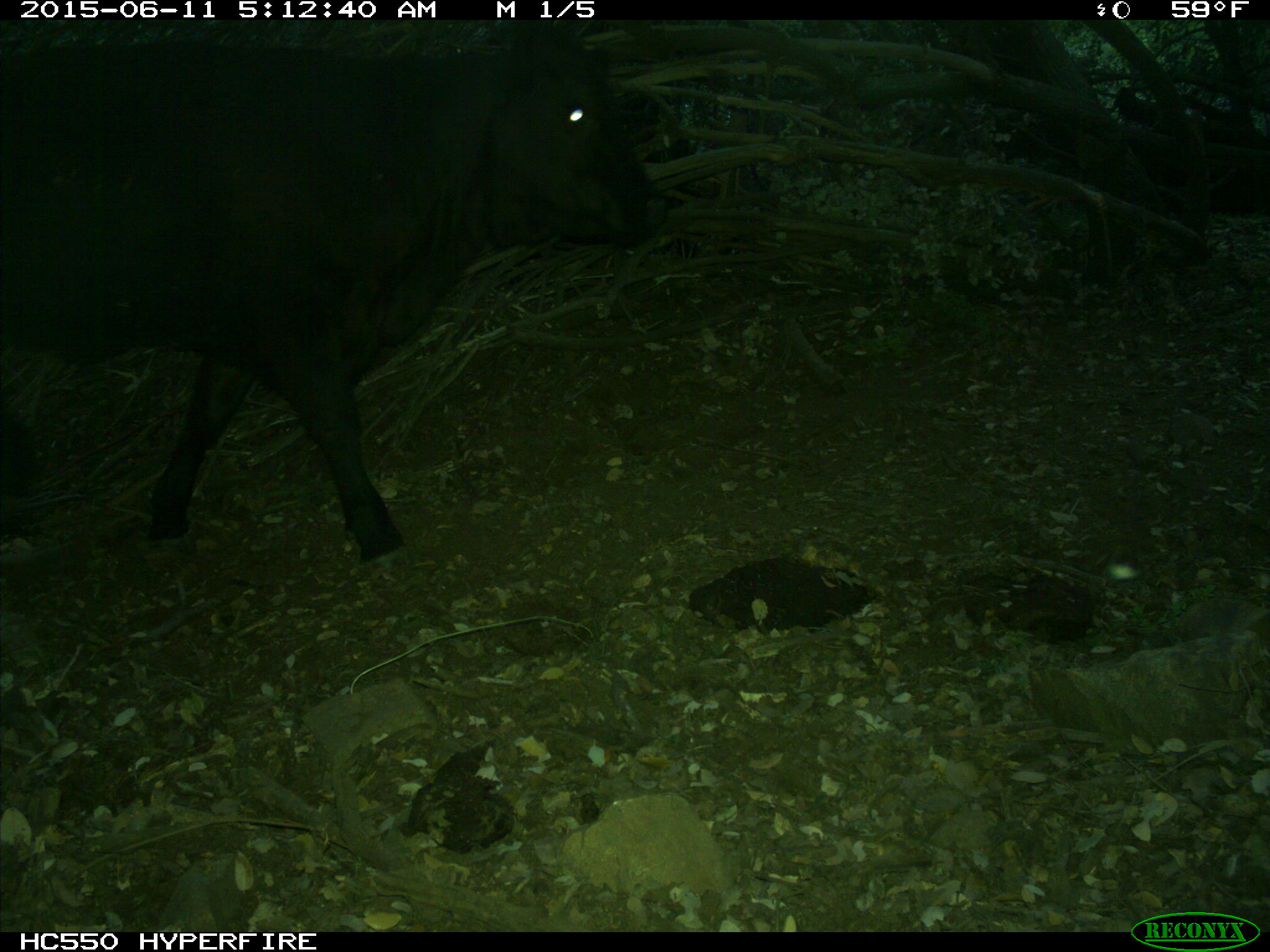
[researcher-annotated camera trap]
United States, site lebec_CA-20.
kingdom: Animalia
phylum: Chordata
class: Mammalia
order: Artiodactyla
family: Bovidae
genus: Bos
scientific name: Bos taurus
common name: domestic cow